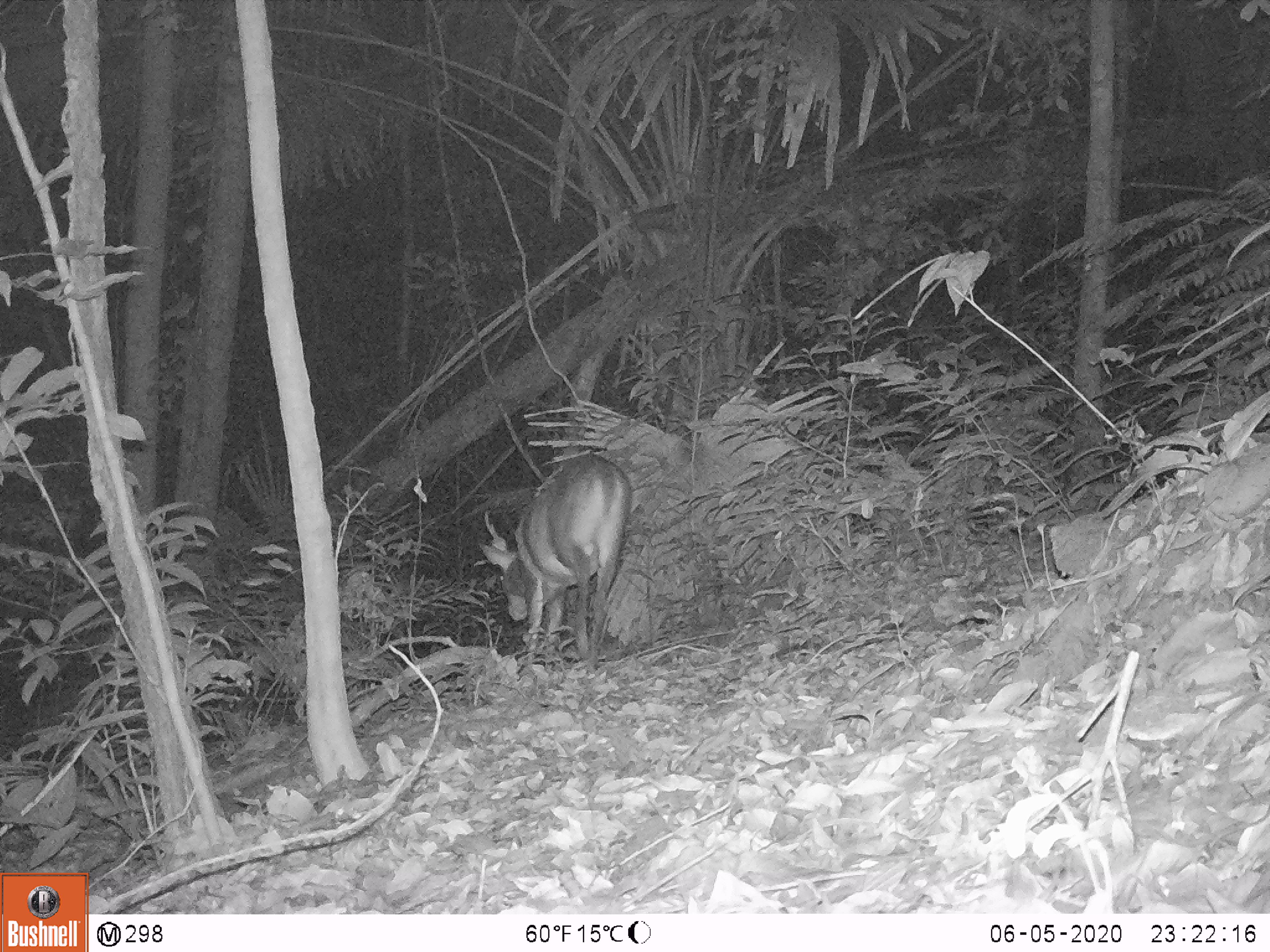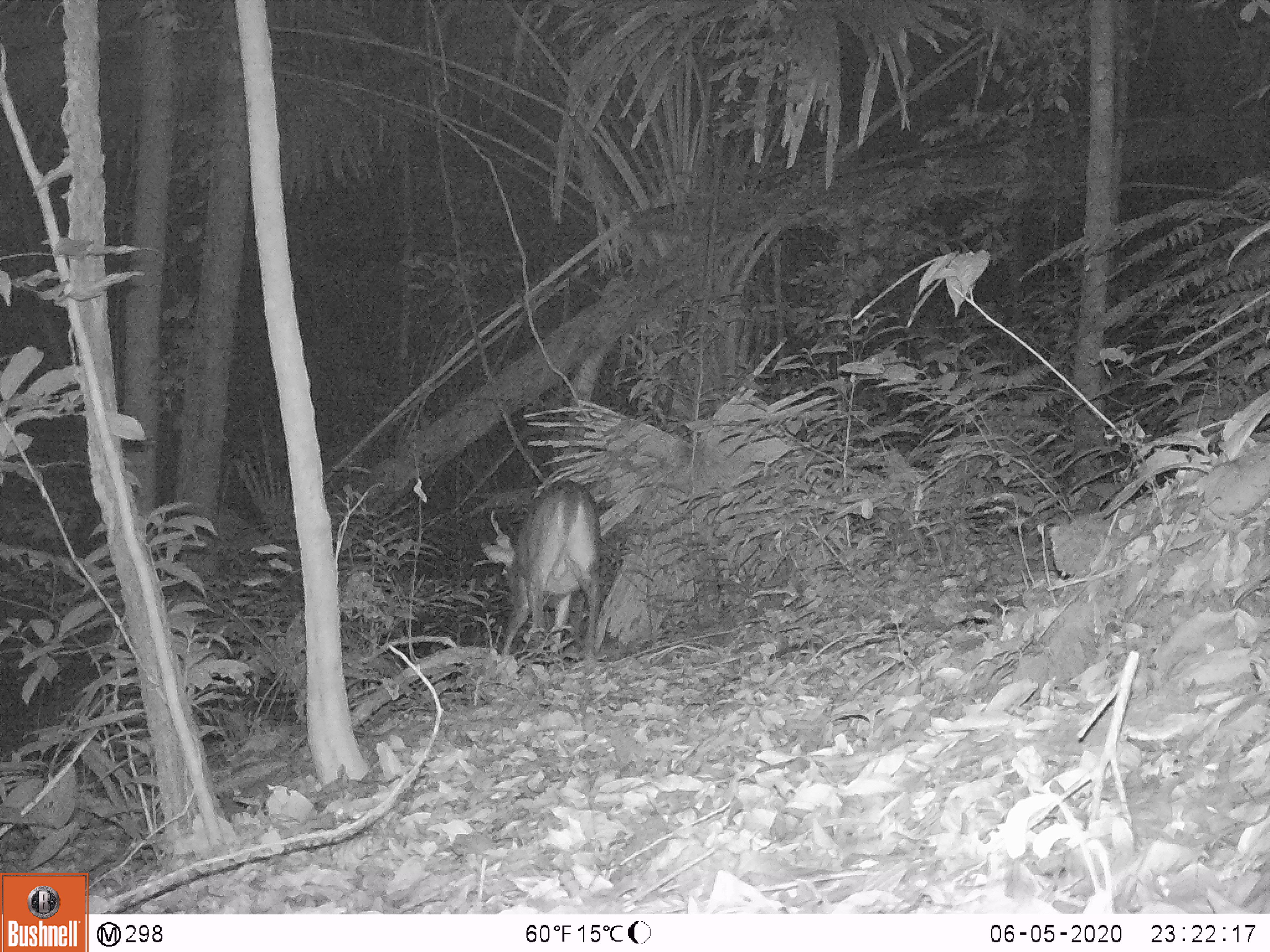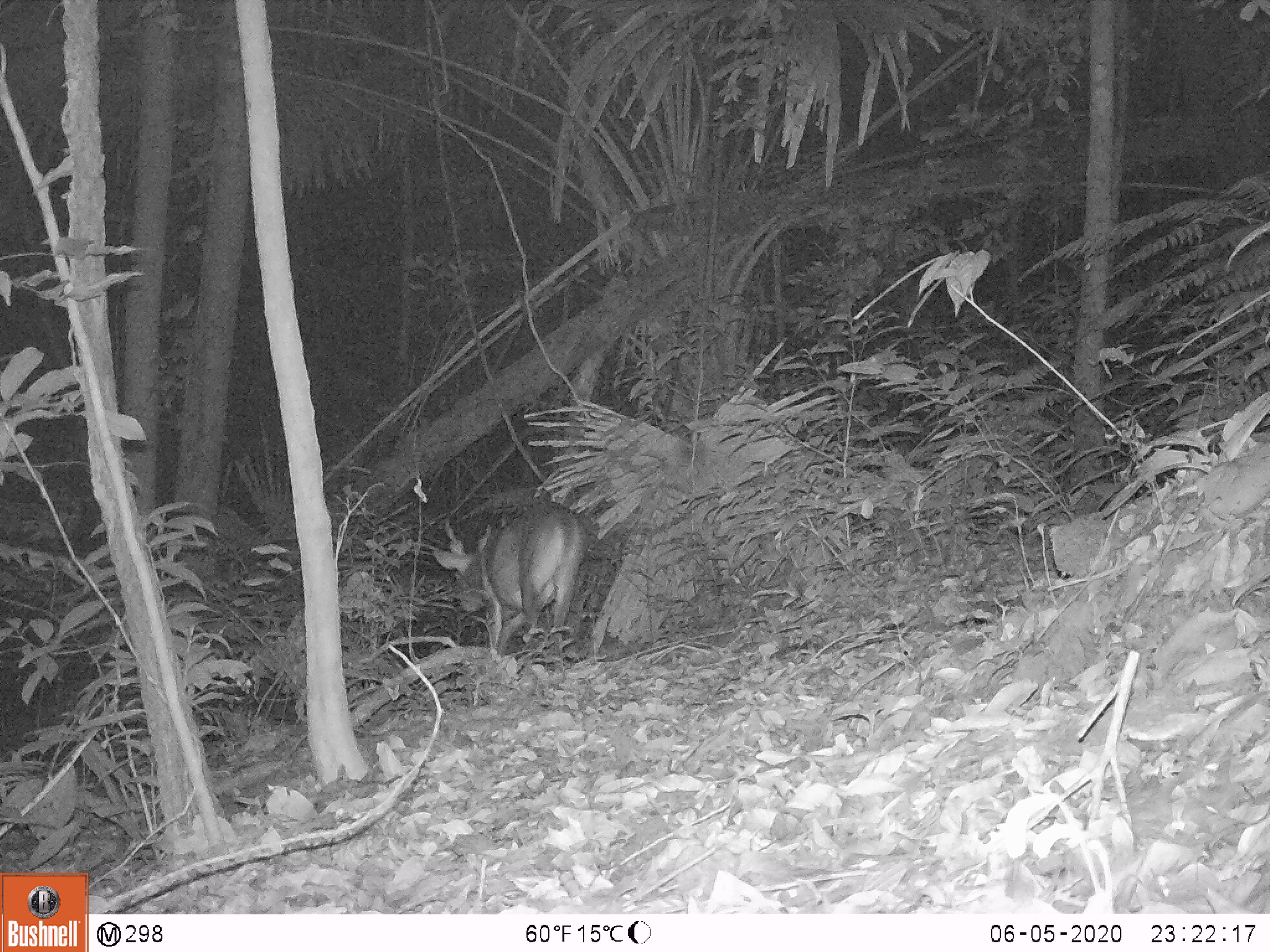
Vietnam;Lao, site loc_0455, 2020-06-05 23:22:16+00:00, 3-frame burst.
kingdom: Animalia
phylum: Chordata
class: Mammalia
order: Artiodactyla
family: Cervidae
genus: Muntiacus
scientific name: Muntiacus vuquangensis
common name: large-antlered muntjac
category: large antlered muntjac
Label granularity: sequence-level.